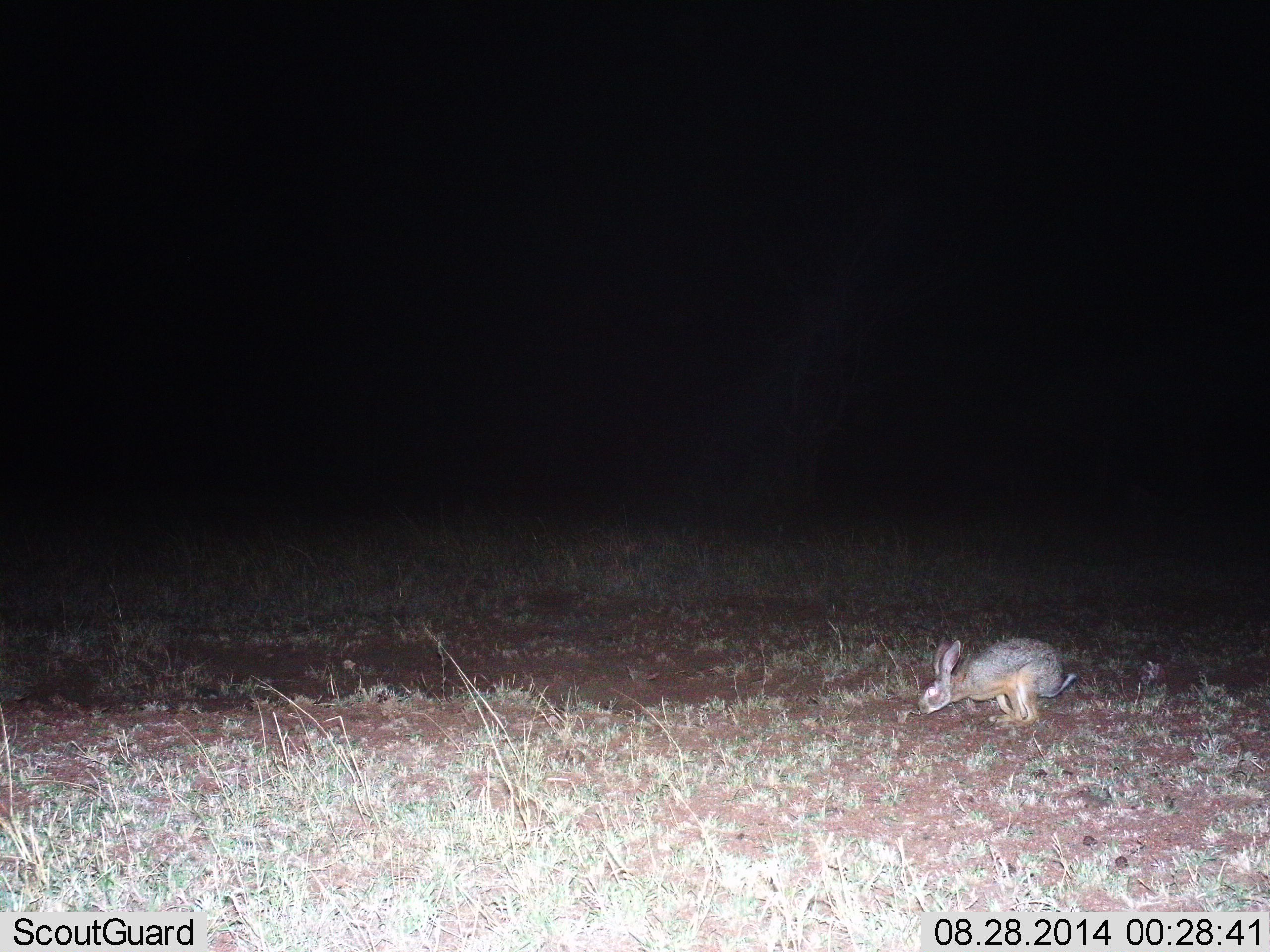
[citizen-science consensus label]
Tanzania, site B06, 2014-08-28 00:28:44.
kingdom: Animalia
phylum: Chordata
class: Mammalia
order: Lagomorpha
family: Leporidae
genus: Lepus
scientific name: Lepus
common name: hare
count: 1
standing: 10%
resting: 0%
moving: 70%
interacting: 0%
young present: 0%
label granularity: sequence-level